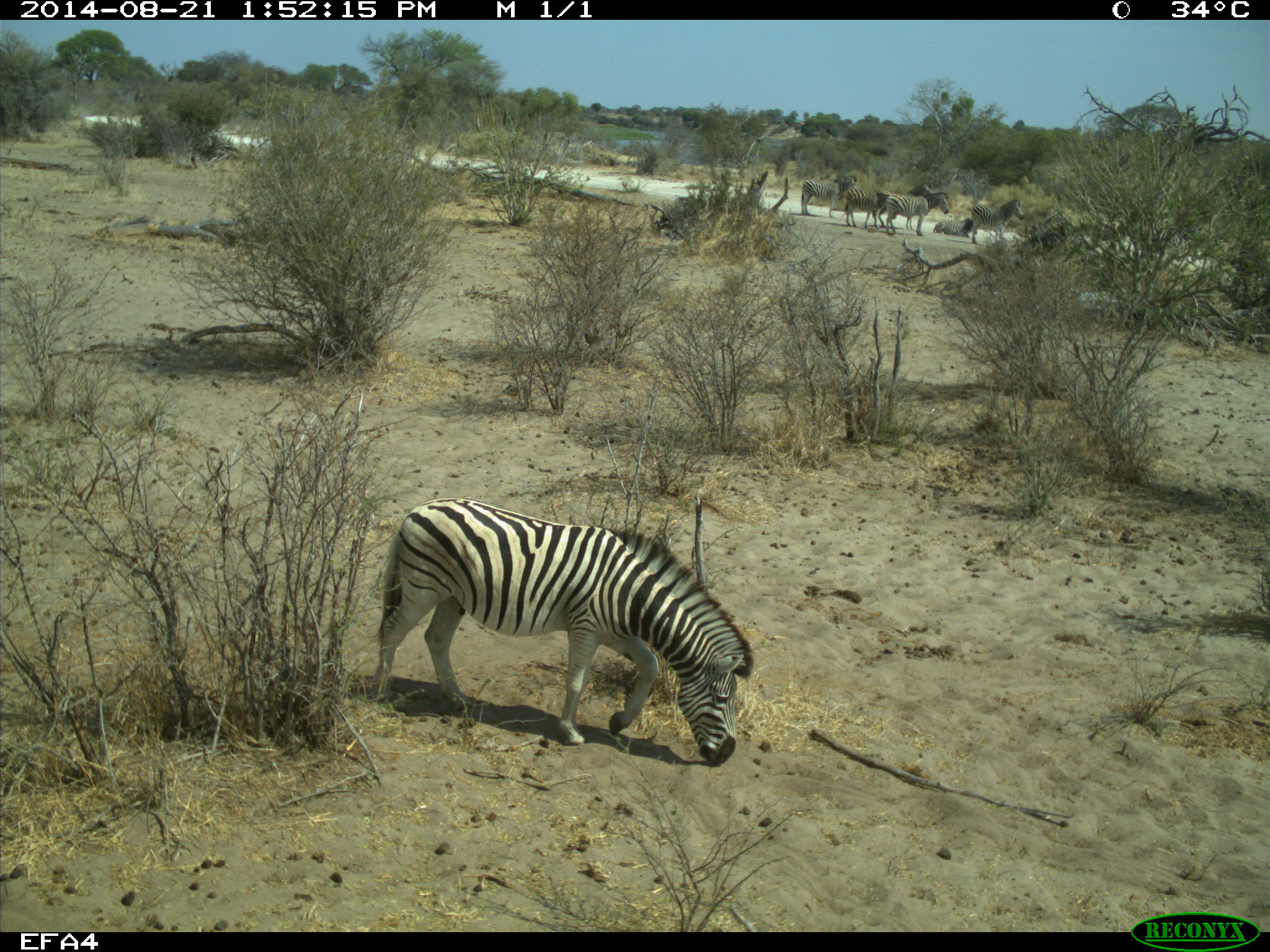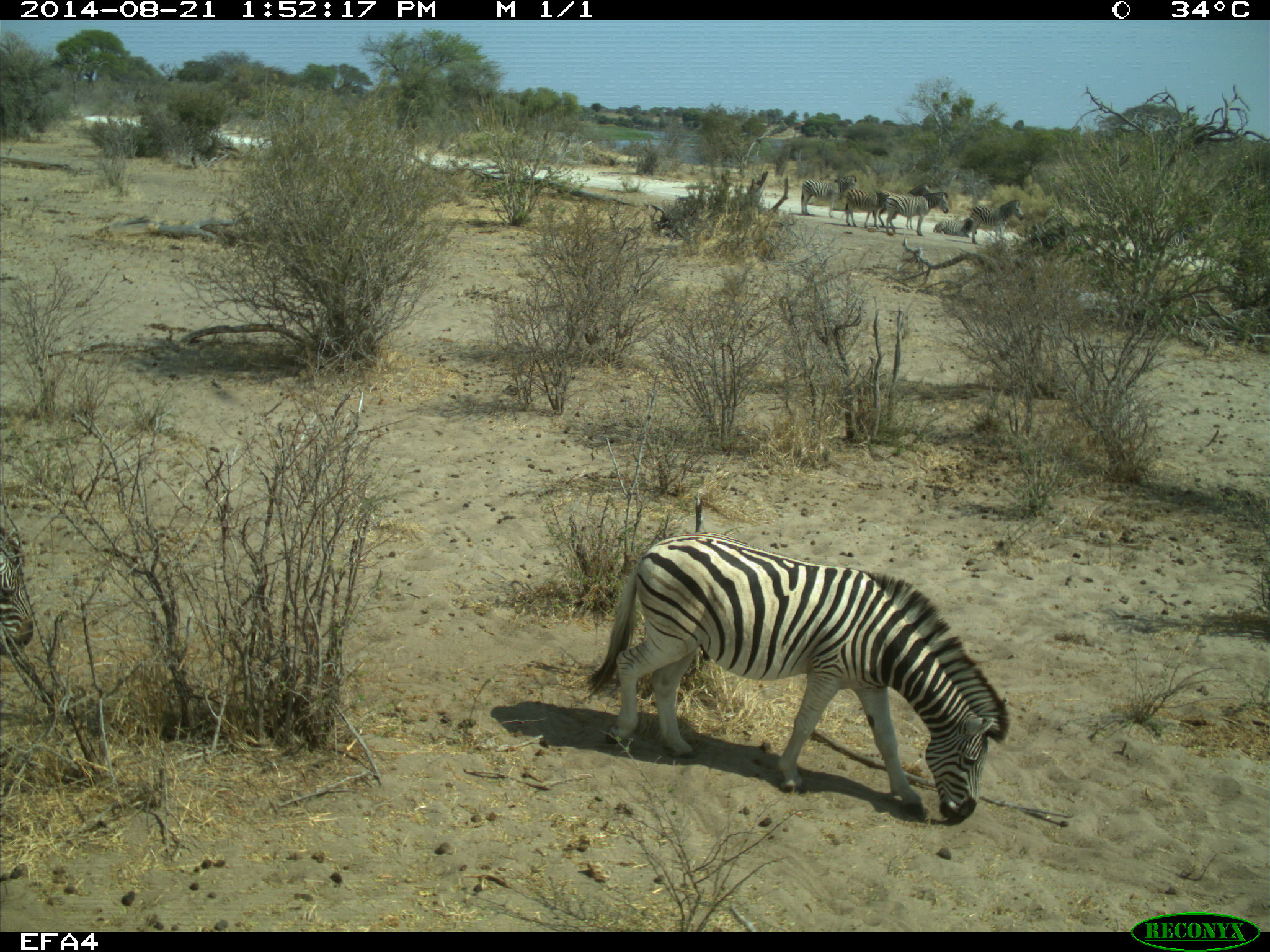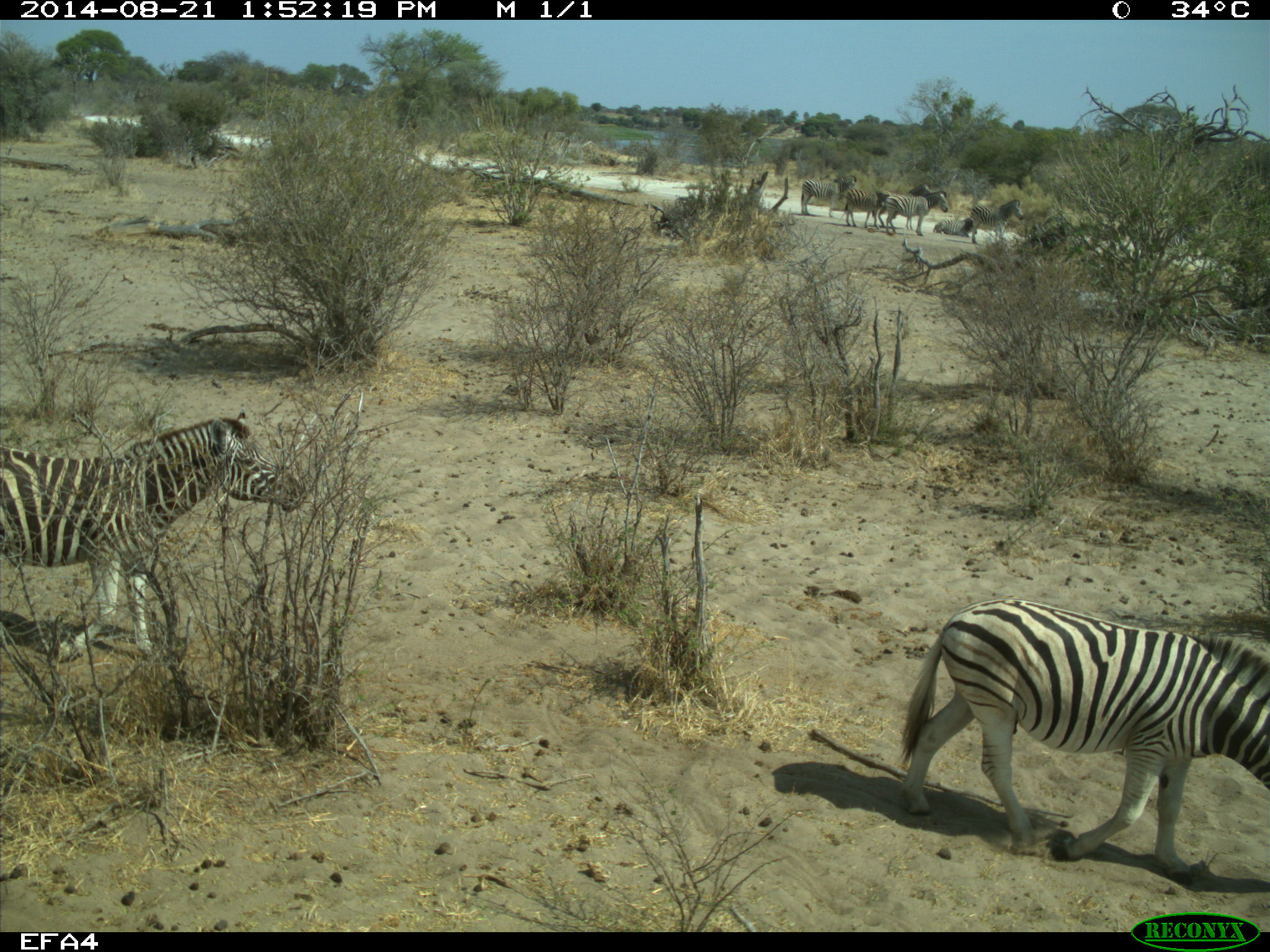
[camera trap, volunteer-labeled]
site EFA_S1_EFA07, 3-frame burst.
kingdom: Animalia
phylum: Chordata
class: Mammalia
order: Perissodactyla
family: Equidae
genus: Equus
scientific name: Equus quagga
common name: plains zebra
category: zebraplains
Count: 2.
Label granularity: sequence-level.